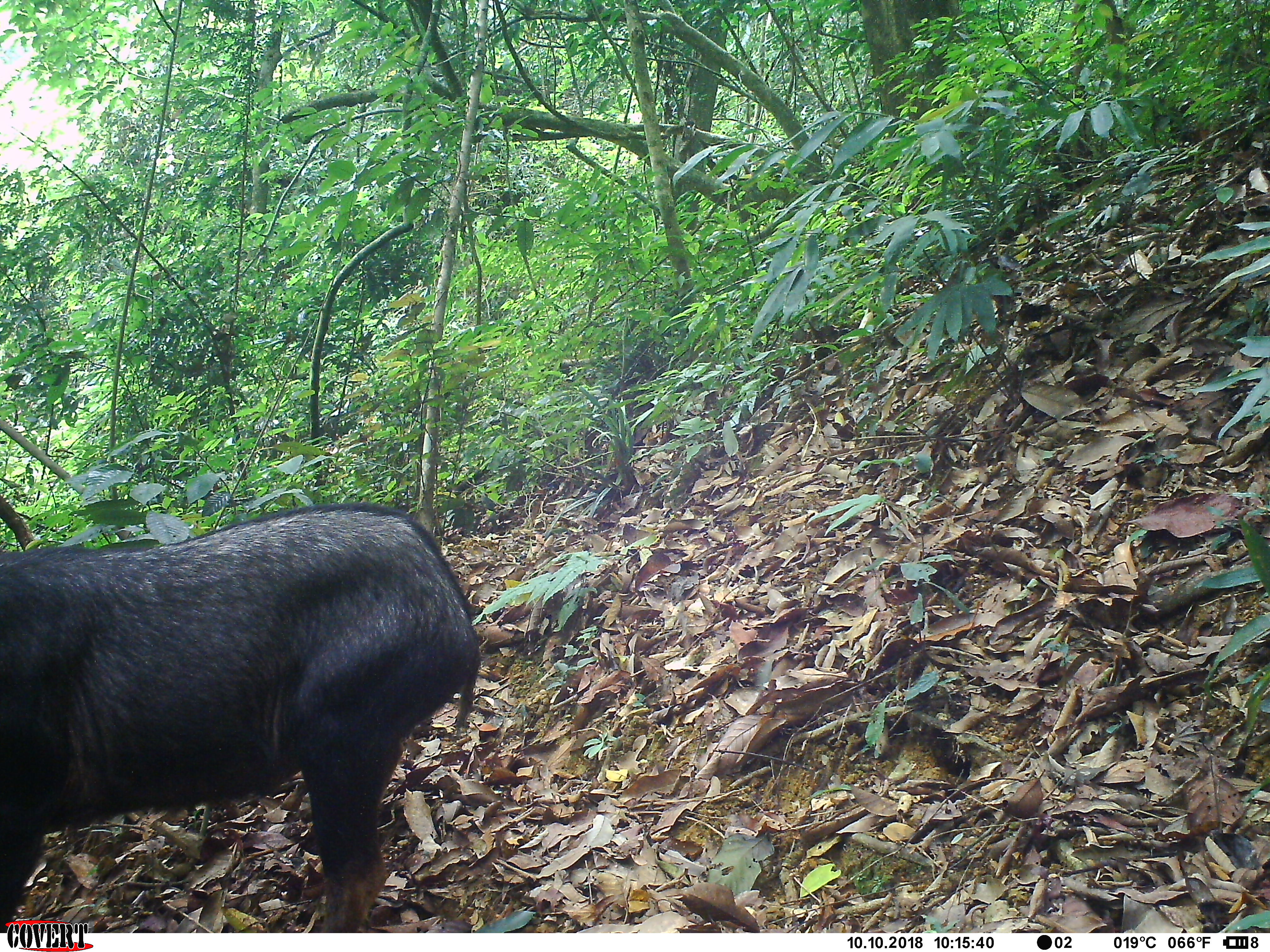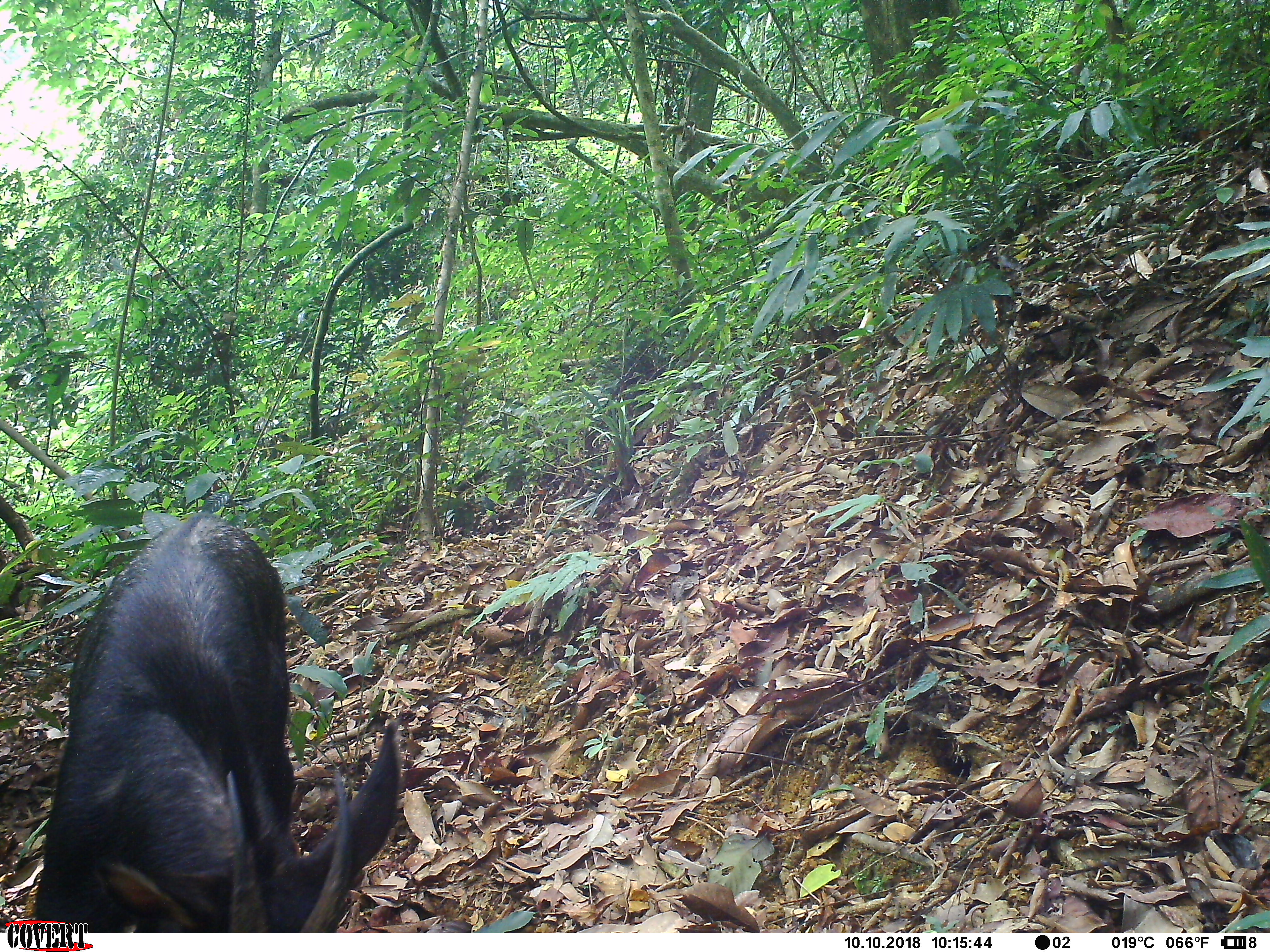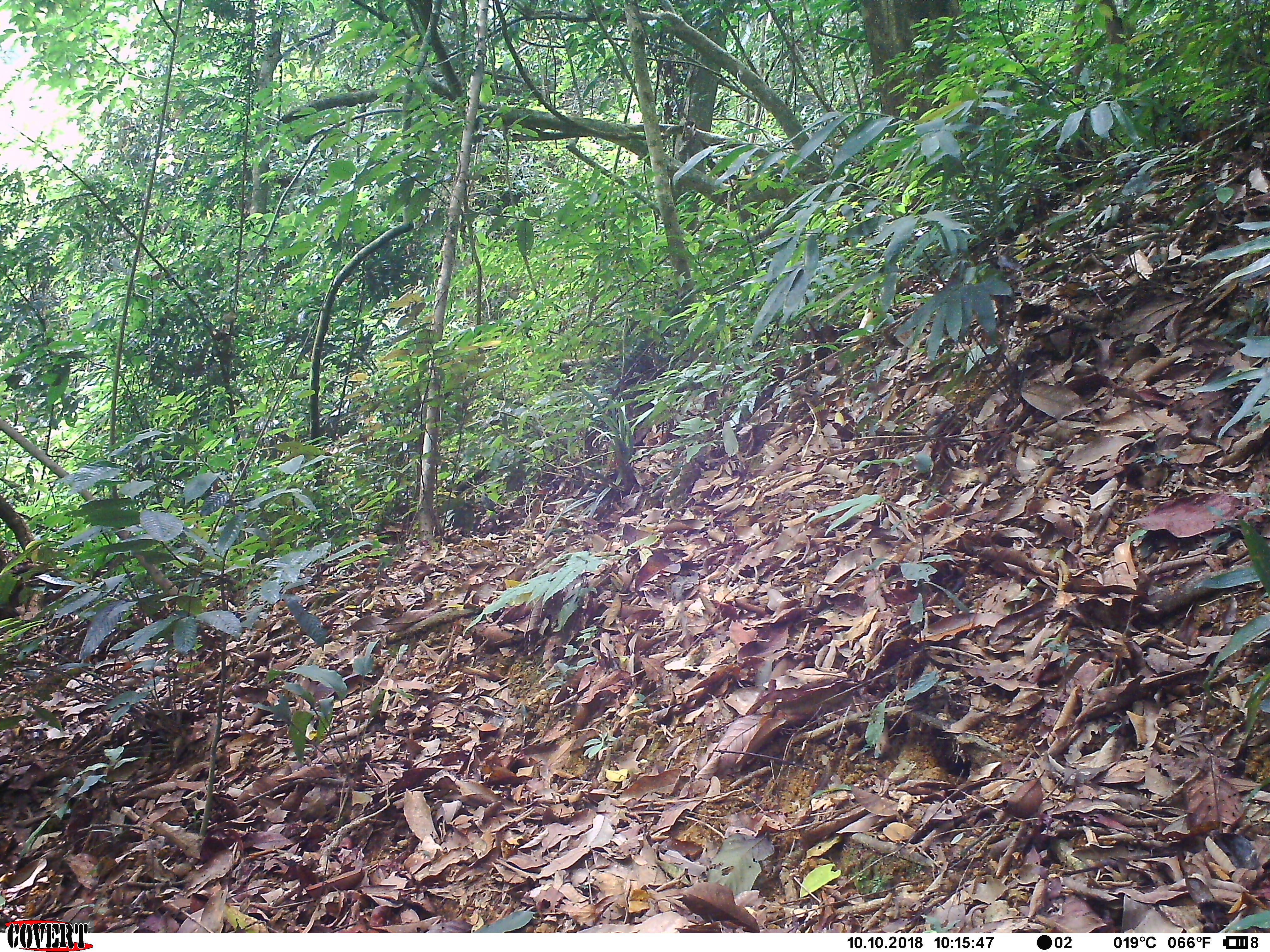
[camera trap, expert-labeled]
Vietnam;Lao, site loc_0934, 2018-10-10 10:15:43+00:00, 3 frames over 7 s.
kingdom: Animalia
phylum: Chordata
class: Mammalia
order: Artiodactyla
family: Bovidae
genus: Capricornis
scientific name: Capricornis sumatraensis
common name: chinese serow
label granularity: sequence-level